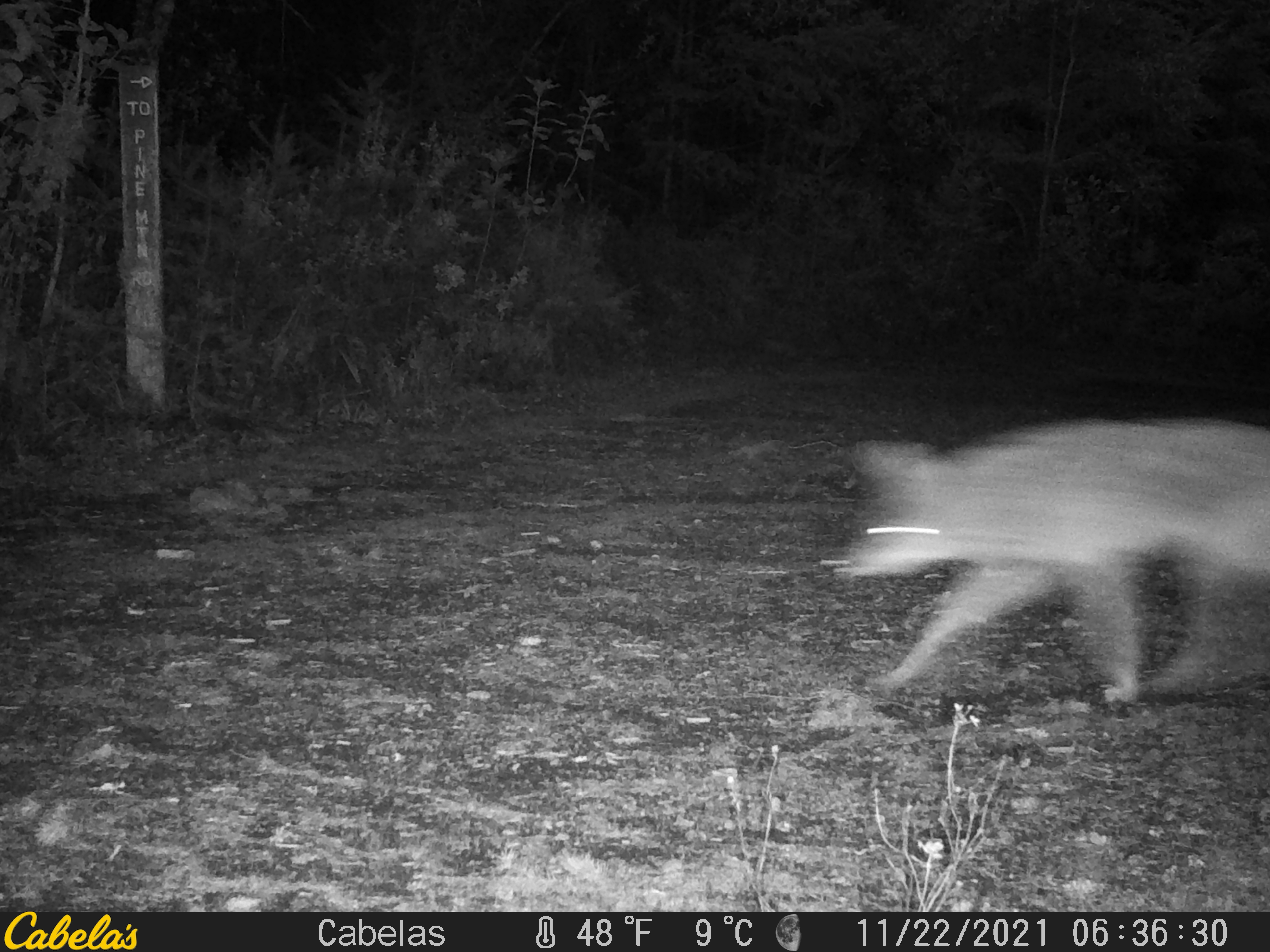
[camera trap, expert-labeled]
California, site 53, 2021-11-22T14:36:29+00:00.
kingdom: Animalia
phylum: Chordata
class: Mammalia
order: Carnivora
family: Canidae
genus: Canis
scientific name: Canis latrans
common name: coyote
Coyote (Canis latrans).